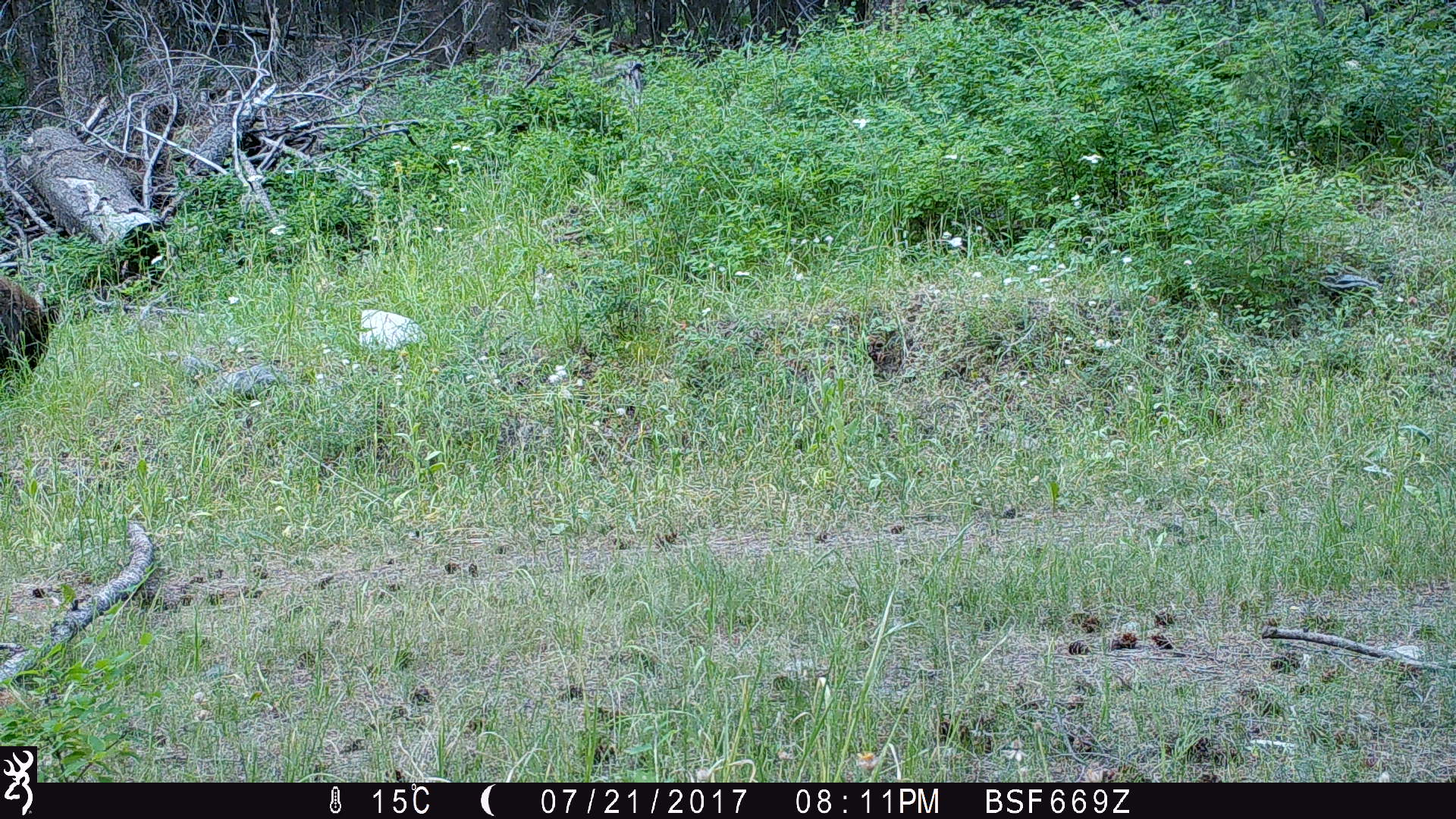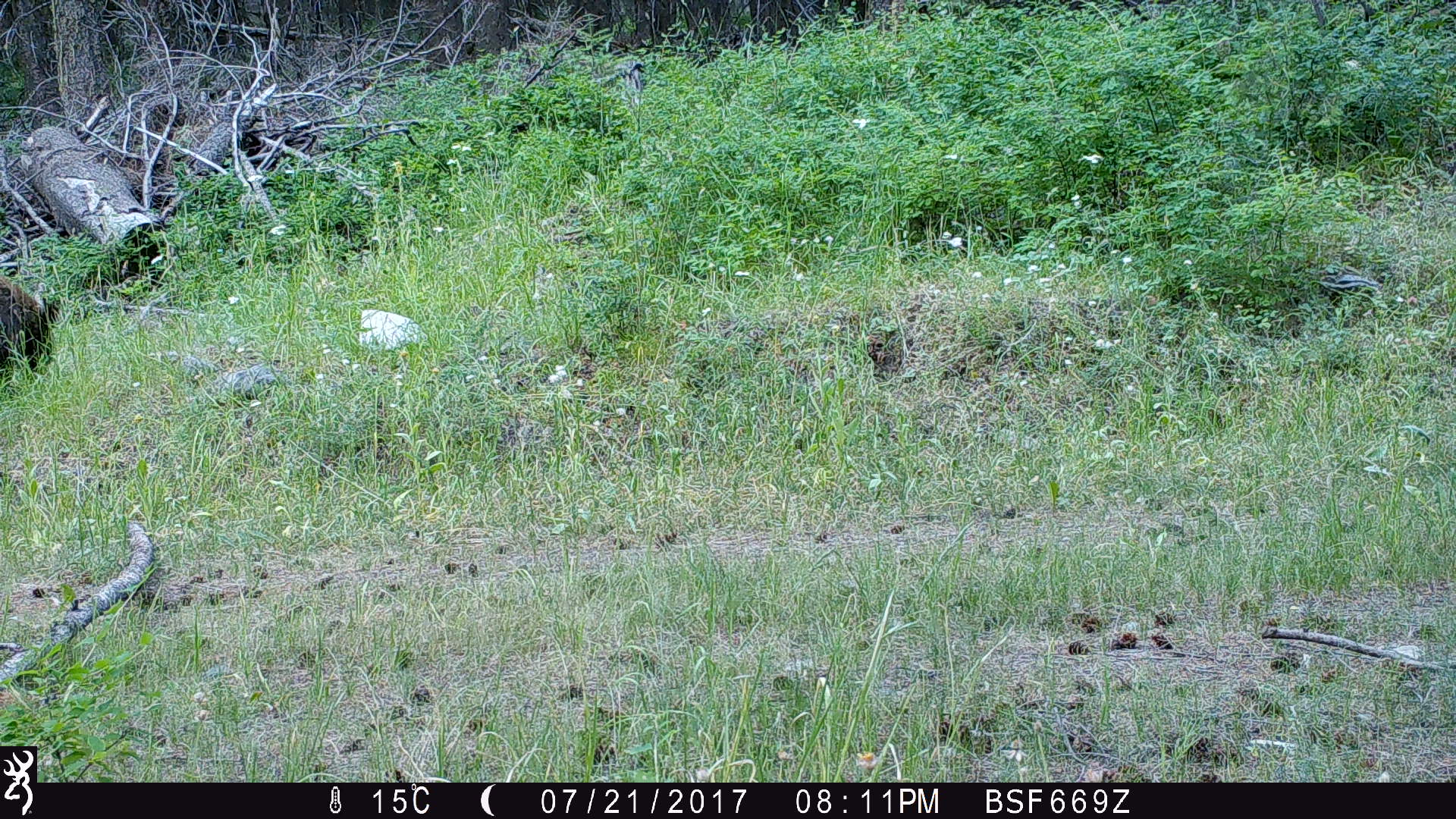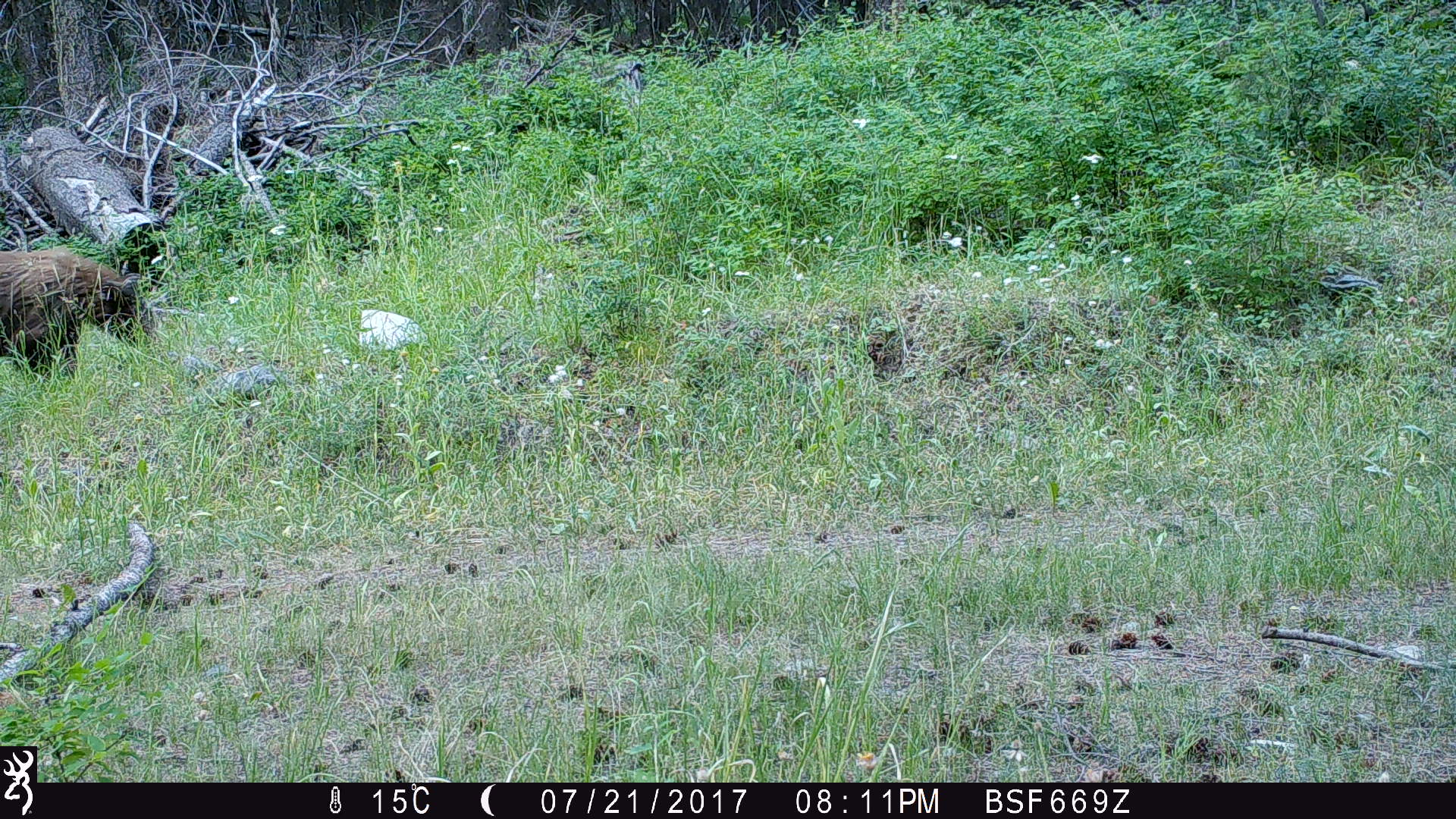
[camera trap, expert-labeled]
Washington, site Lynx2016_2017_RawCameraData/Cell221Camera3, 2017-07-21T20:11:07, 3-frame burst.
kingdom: Animalia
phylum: Chordata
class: Mammalia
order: Carnivora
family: Ursidae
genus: Ursus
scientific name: Ursus americanus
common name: american black bear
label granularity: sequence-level